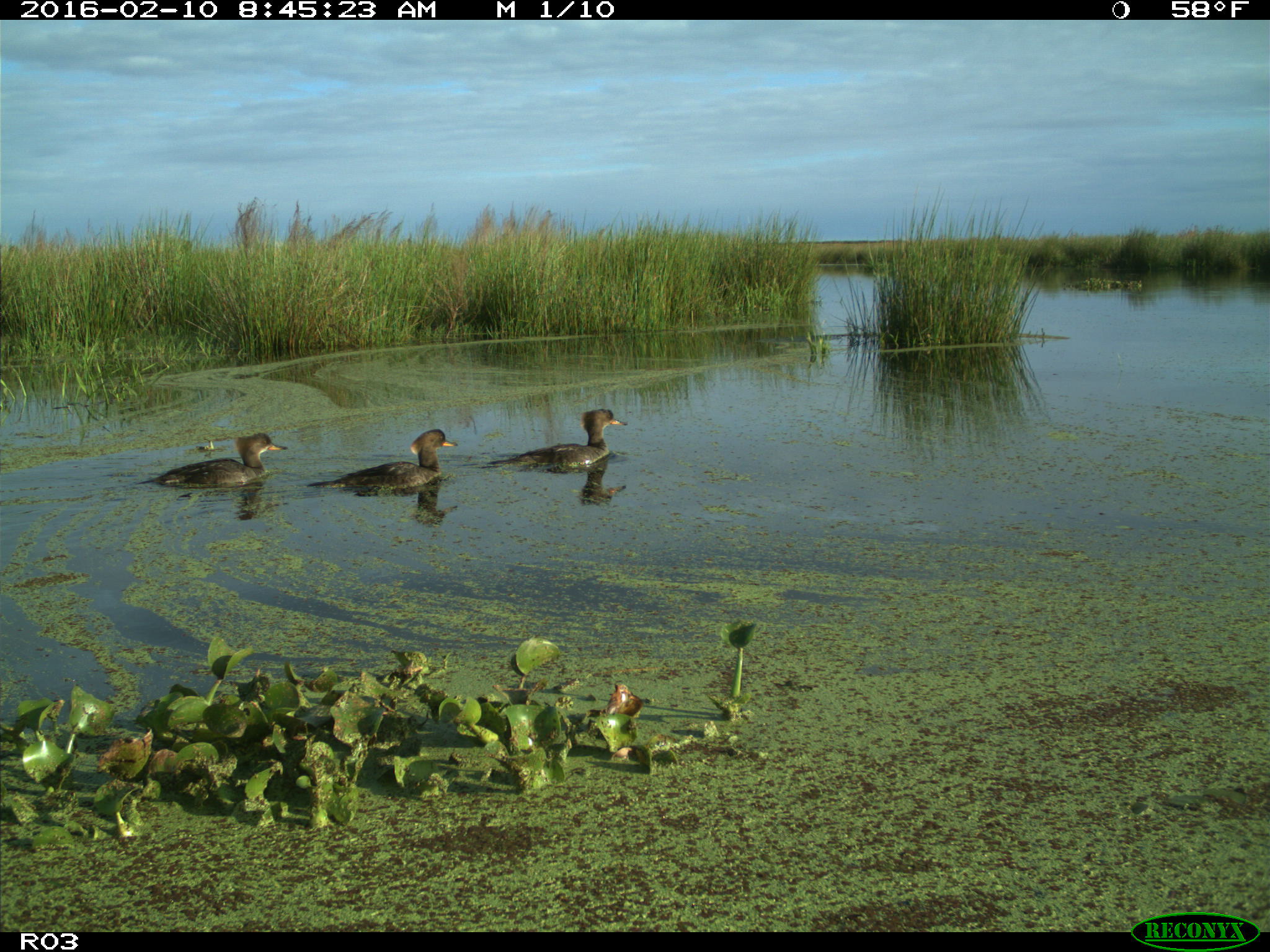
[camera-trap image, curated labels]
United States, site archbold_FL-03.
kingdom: Animalia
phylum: Chordata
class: Aves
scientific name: Aves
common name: birds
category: unidentified bird